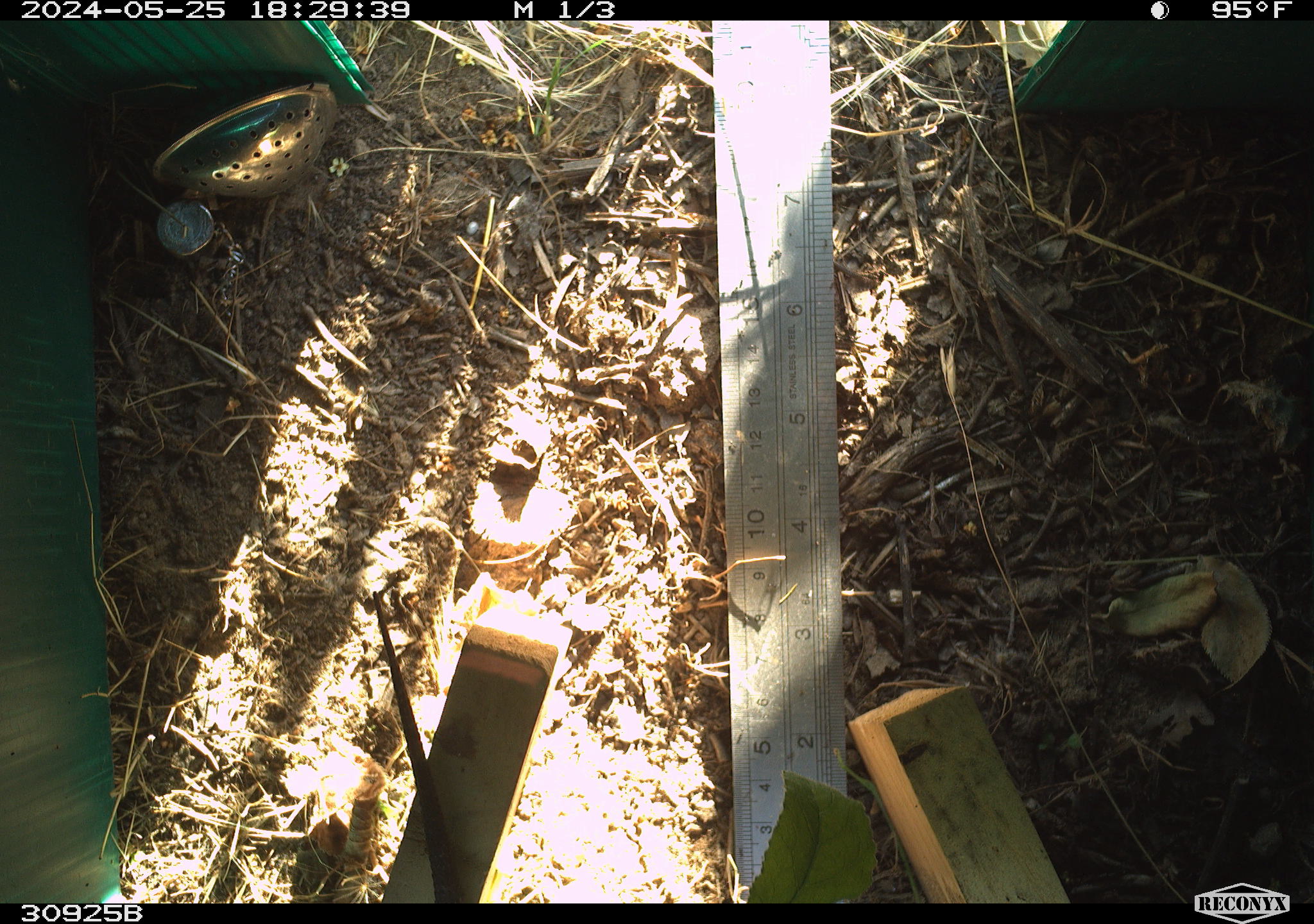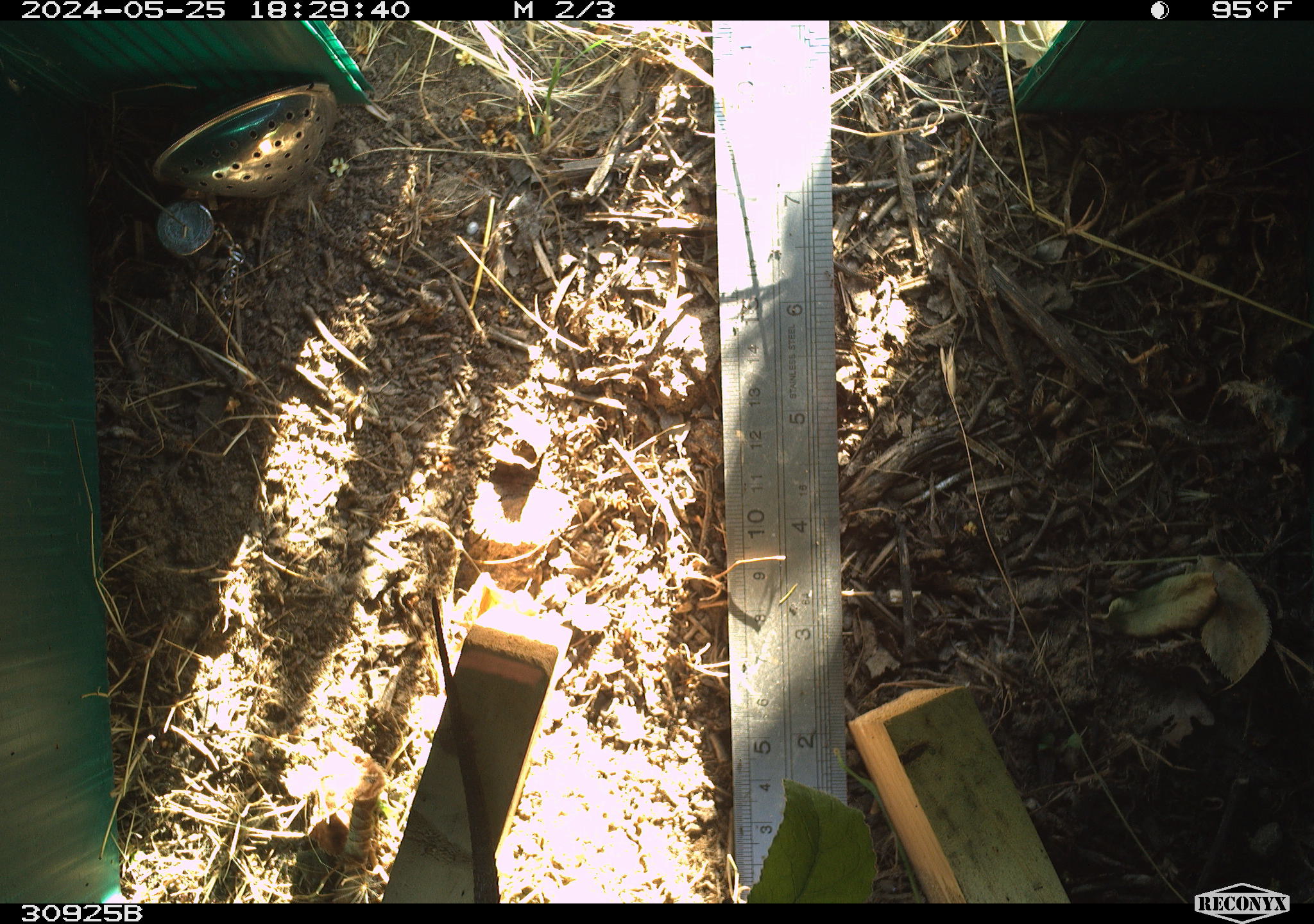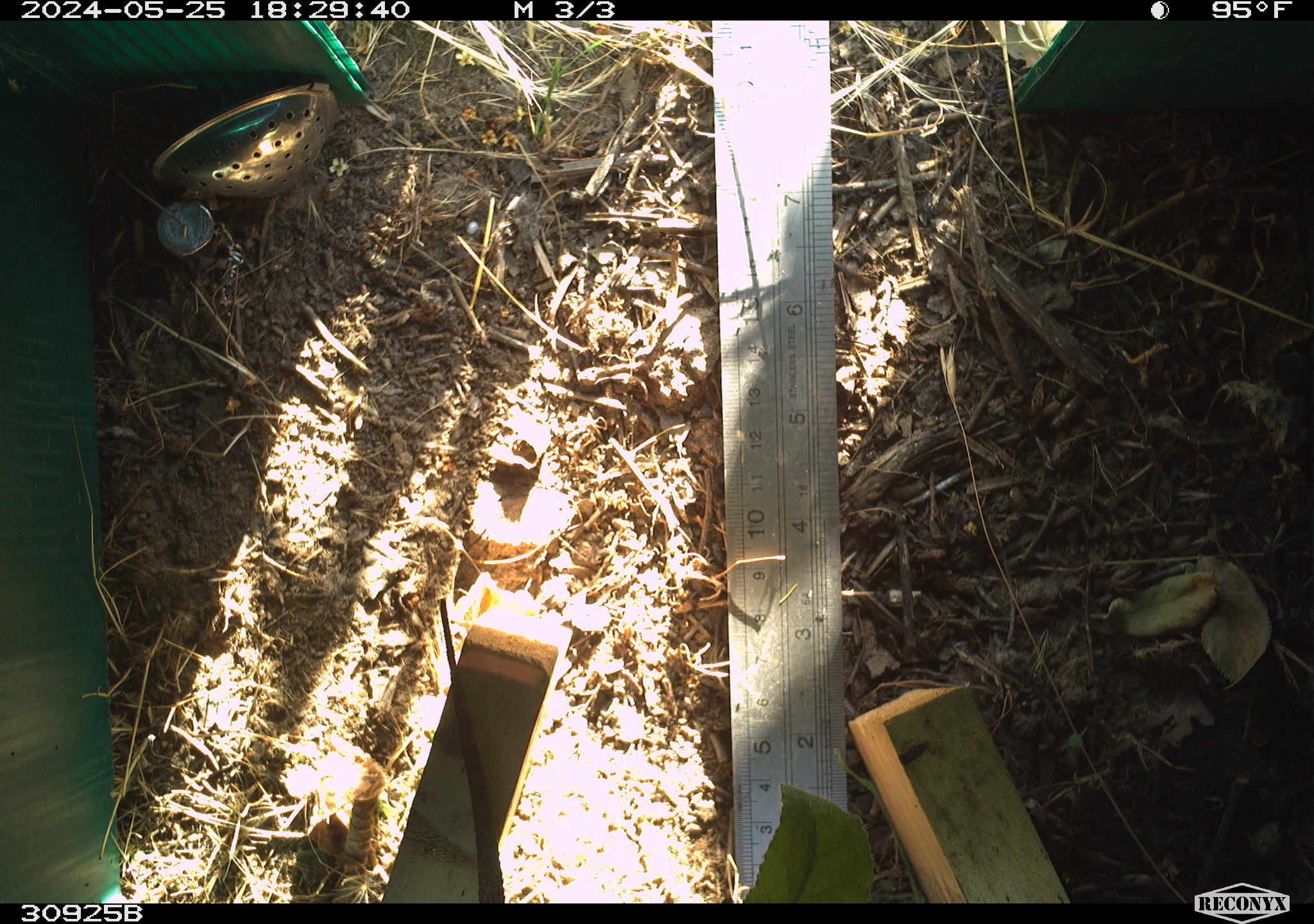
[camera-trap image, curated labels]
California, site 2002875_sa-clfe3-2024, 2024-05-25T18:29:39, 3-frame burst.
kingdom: Animalia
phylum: Chordata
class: Reptilia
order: Squamata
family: Phrynosomatidae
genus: Sceloporus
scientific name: Sceloporus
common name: spiny lizards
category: sceloporus species